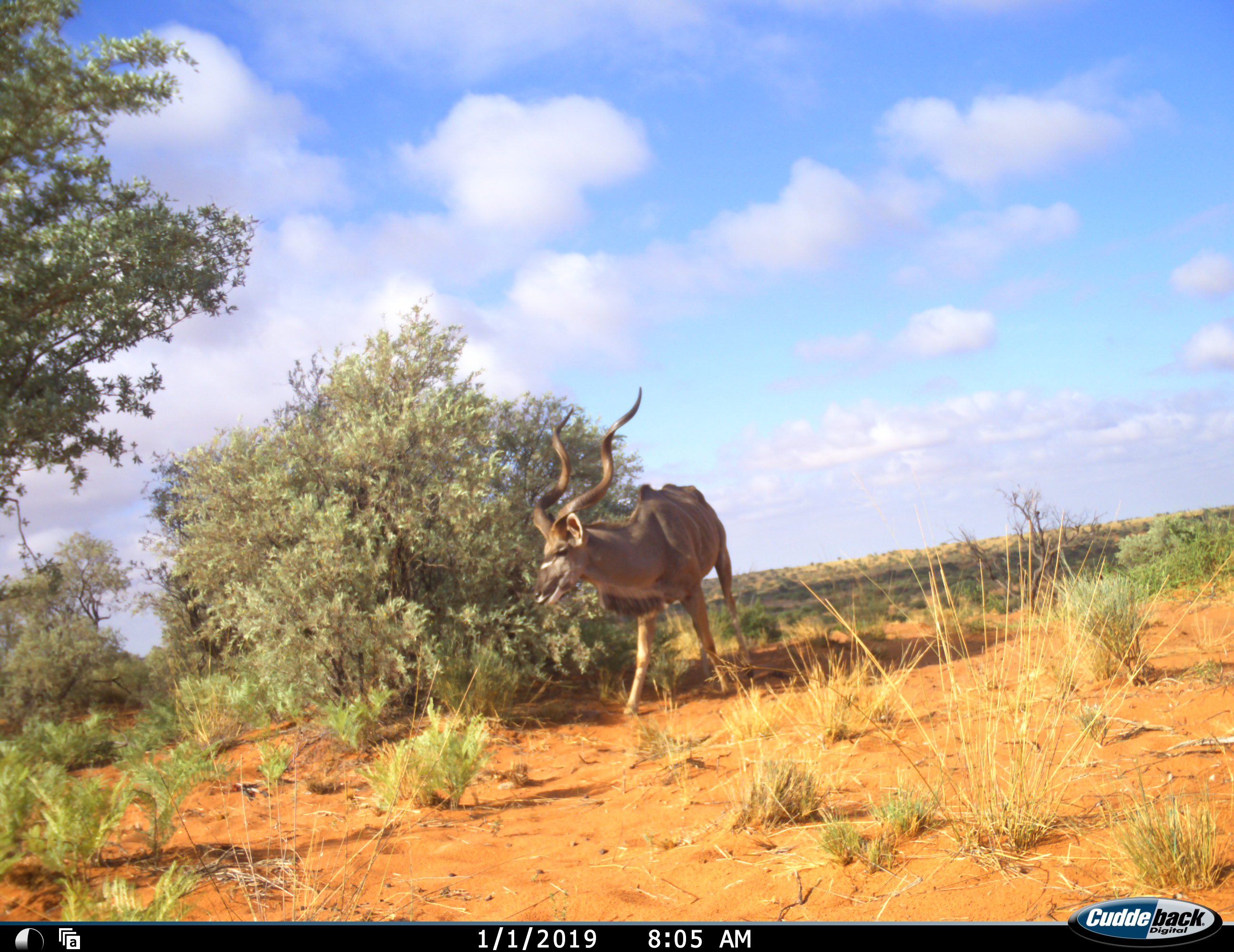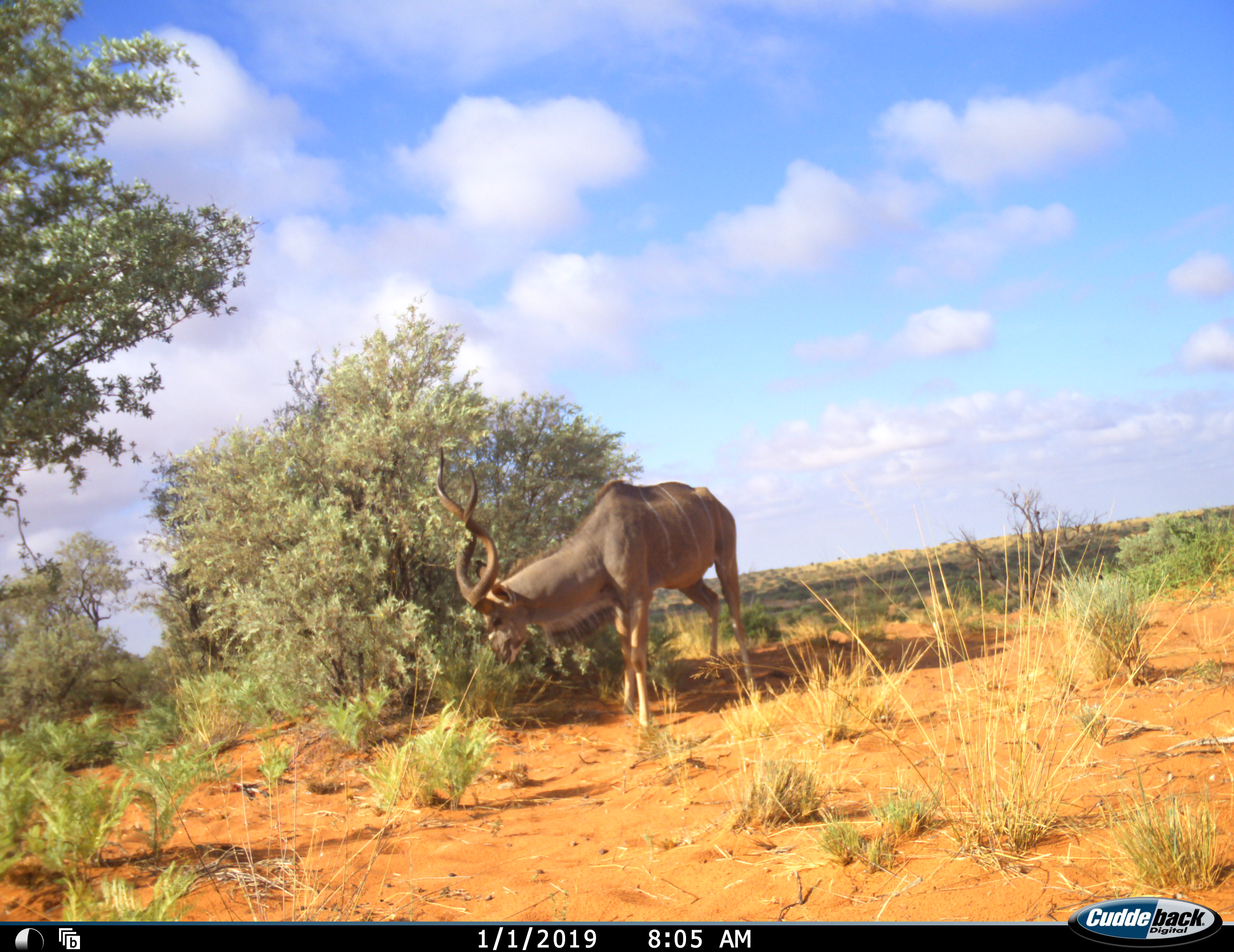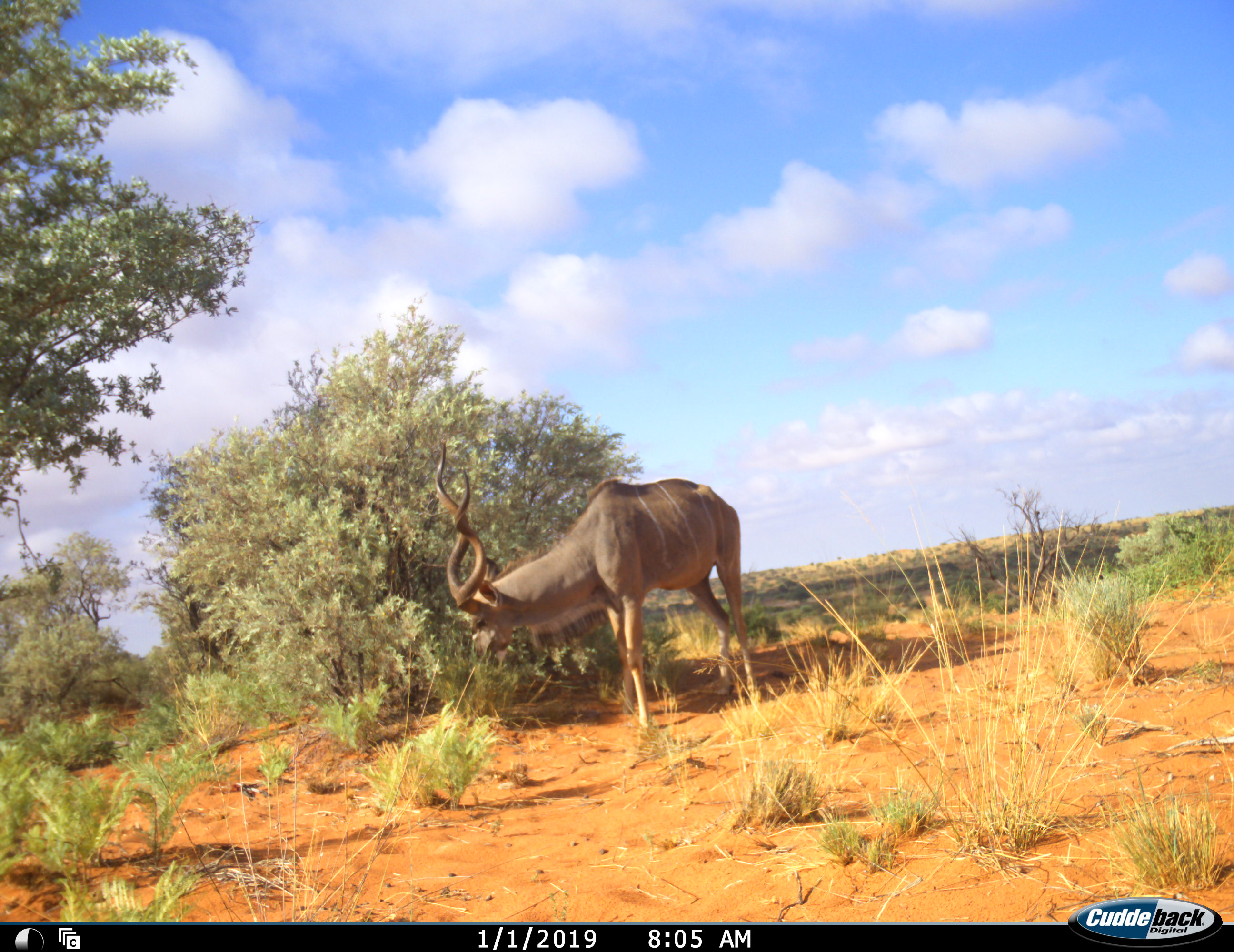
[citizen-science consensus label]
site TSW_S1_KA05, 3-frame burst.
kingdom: Animalia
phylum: Chordata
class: Mammalia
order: Artiodactyla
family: Bovidae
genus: Tragelaphus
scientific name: Tragelaphus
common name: kudu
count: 1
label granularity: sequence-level